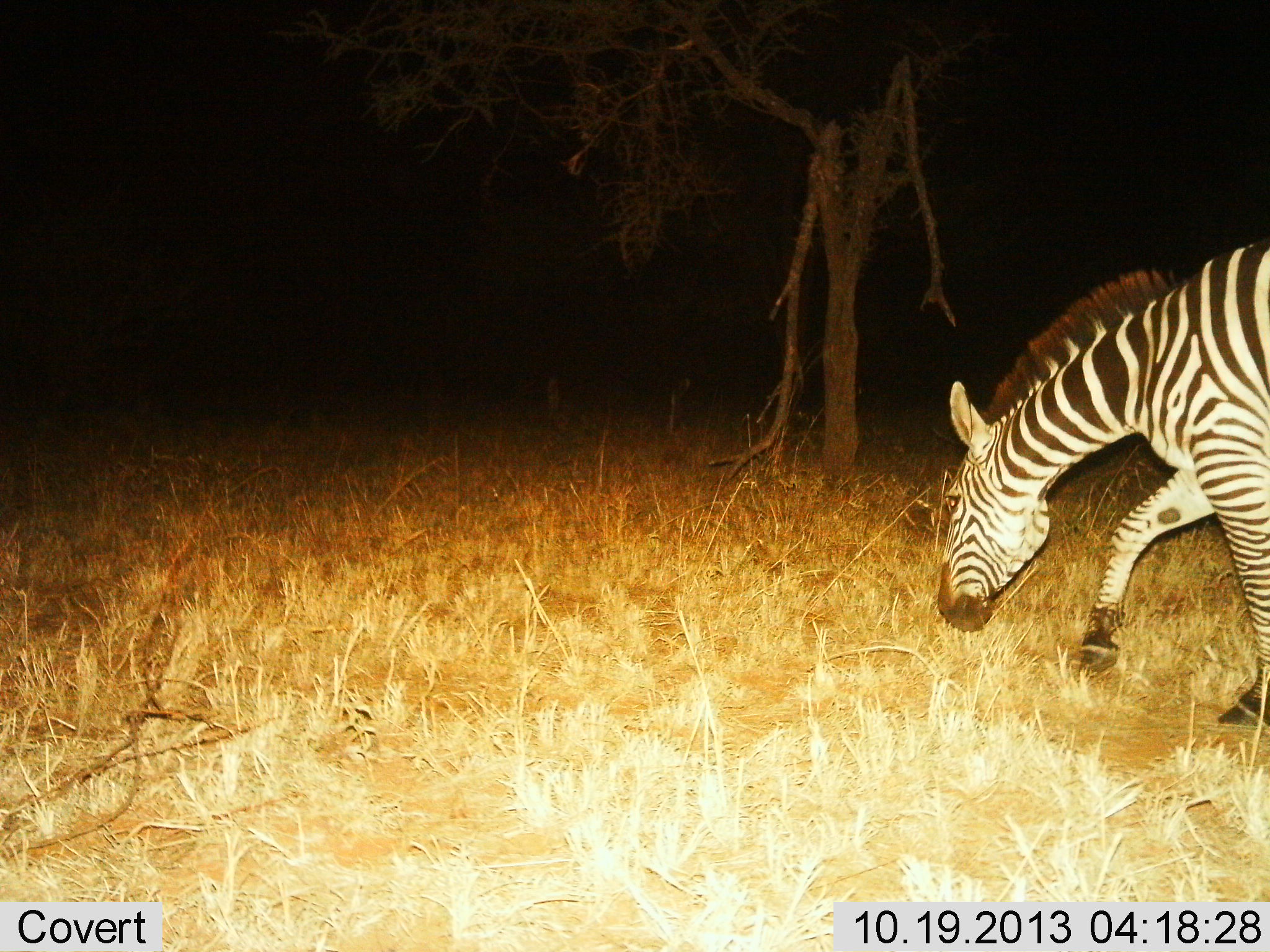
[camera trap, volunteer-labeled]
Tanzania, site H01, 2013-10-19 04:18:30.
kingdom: Animalia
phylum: Chordata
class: Mammalia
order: Perissodactyla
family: Equidae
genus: Equus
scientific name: Equus quagga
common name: plains zebra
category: zebra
Zebra (plains zebra) (Equus quagga), count 1. Behavior (volunteer vote fractions): standing 20%, resting 0%, moving 50%, interacting 0%. Young present (vote fraction): 0%. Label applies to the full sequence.